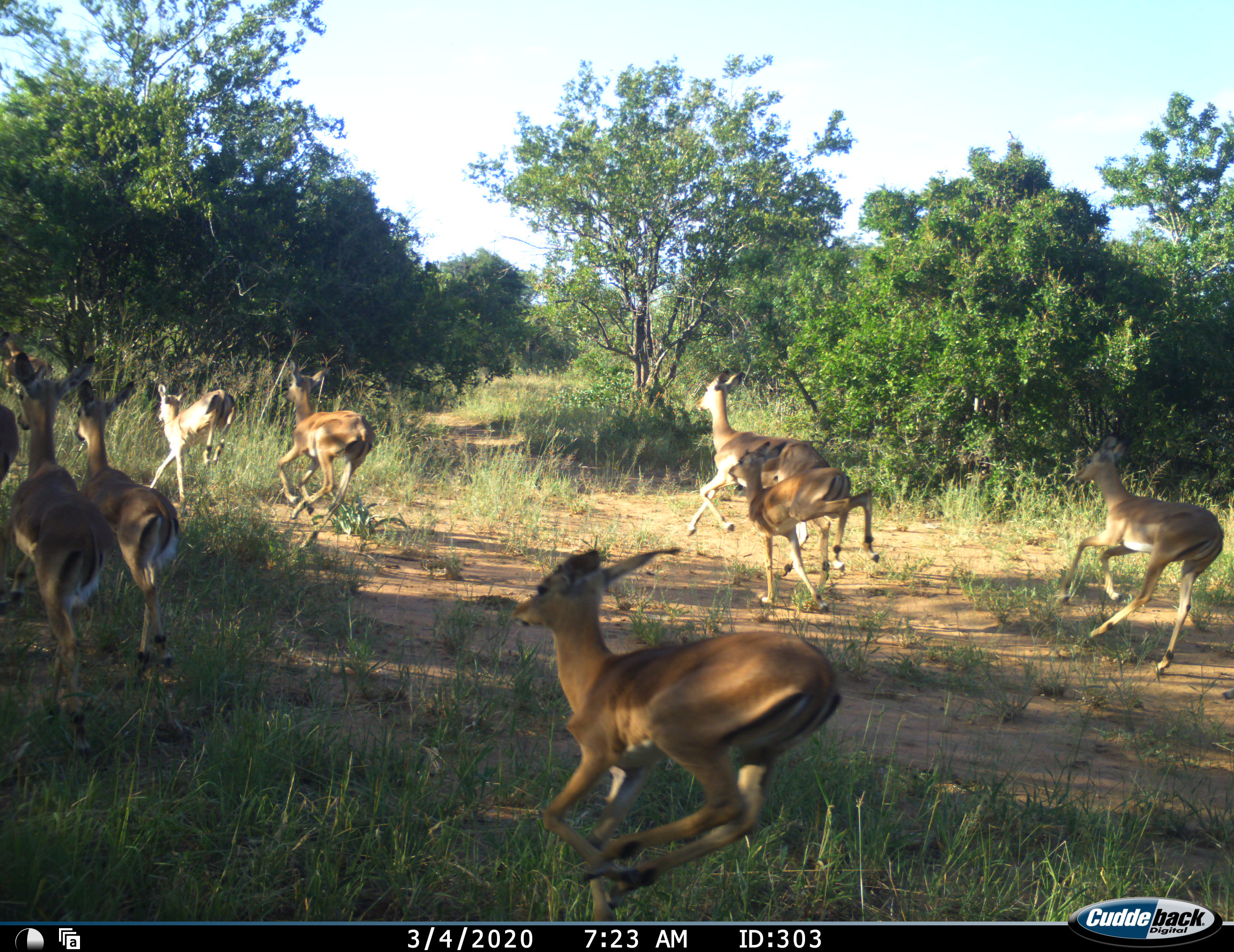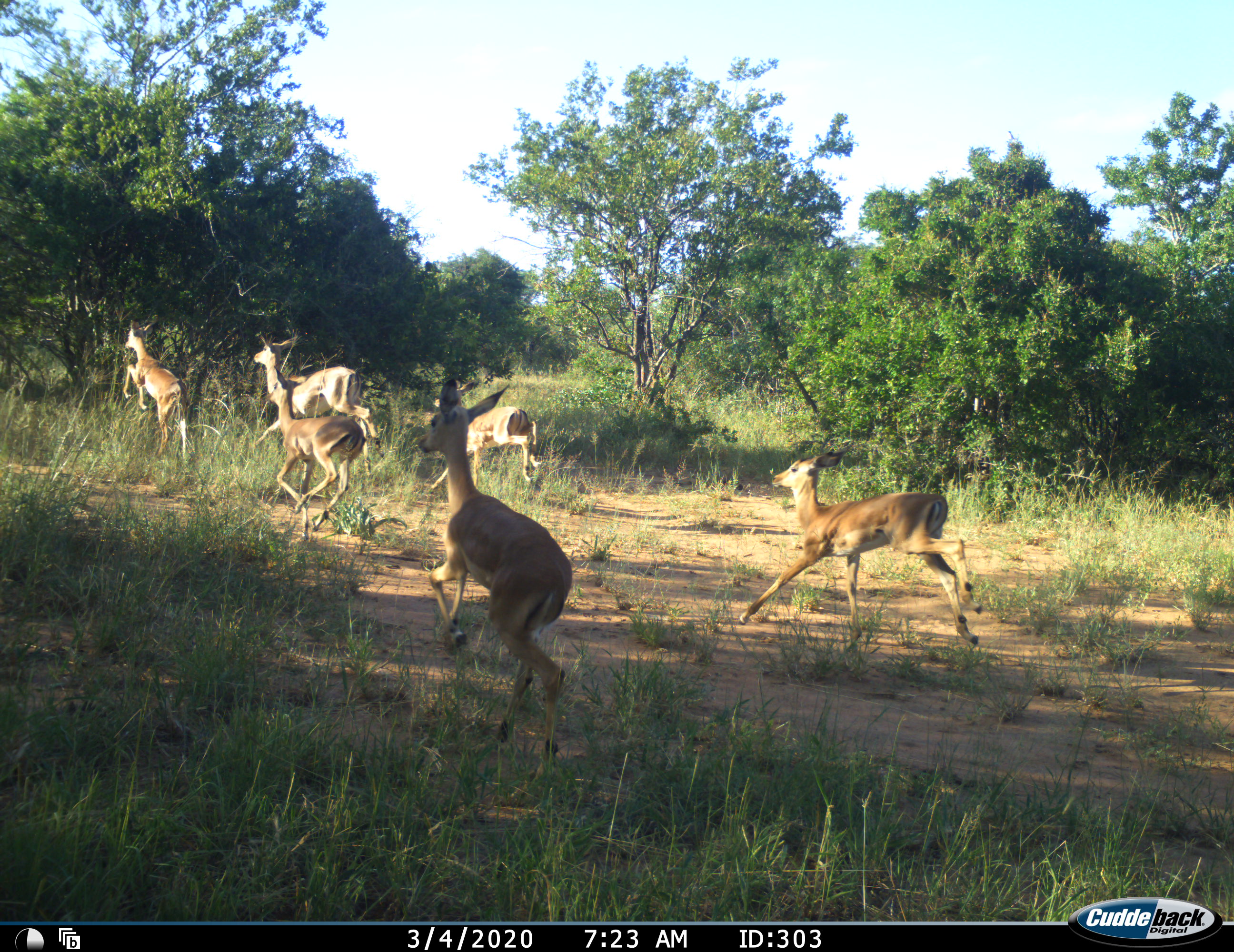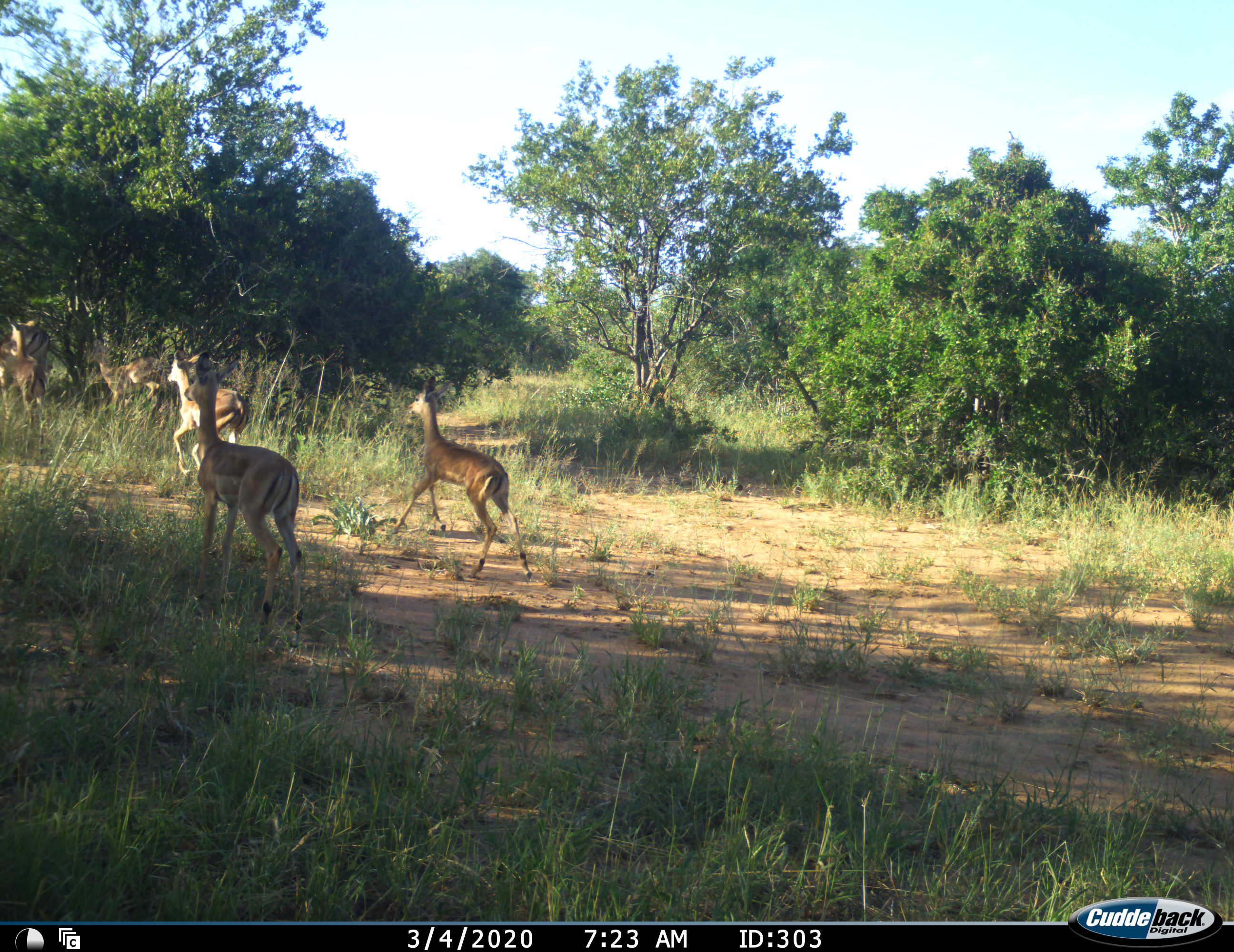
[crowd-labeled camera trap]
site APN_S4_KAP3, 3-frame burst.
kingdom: Animalia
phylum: Chordata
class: Mammalia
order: Artiodactyla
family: Bovidae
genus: Aepyceros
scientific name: Aepyceros melampus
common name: impala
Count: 9.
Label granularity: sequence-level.